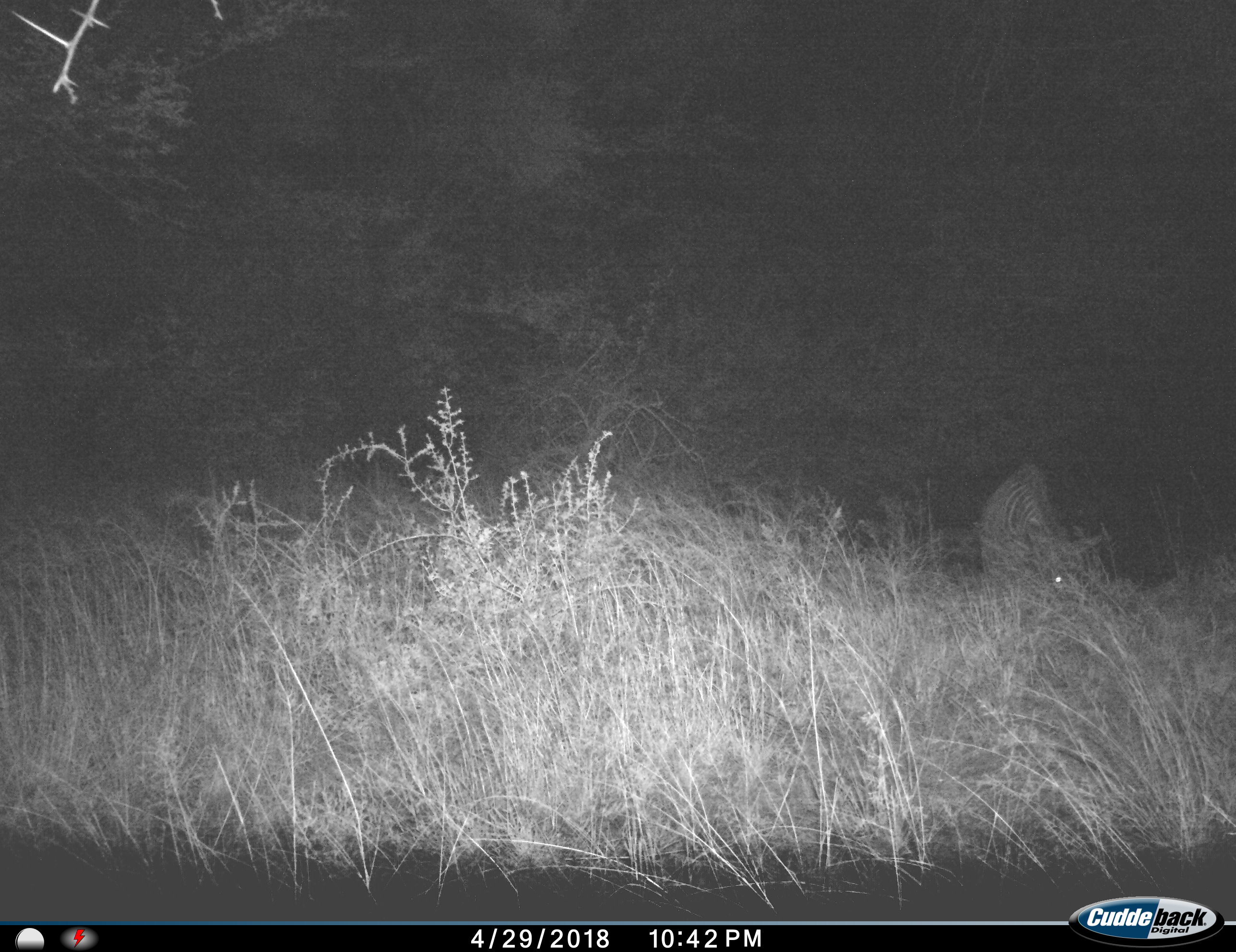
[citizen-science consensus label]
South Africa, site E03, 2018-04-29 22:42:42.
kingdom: Animalia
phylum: Chordata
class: Mammalia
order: Perissodactyla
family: Equidae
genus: Equus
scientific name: Equus zebra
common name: mountain zebra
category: zebramountain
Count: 1.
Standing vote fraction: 0%.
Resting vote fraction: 0%.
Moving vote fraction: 20%.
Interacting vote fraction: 20%.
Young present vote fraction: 0%.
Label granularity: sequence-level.